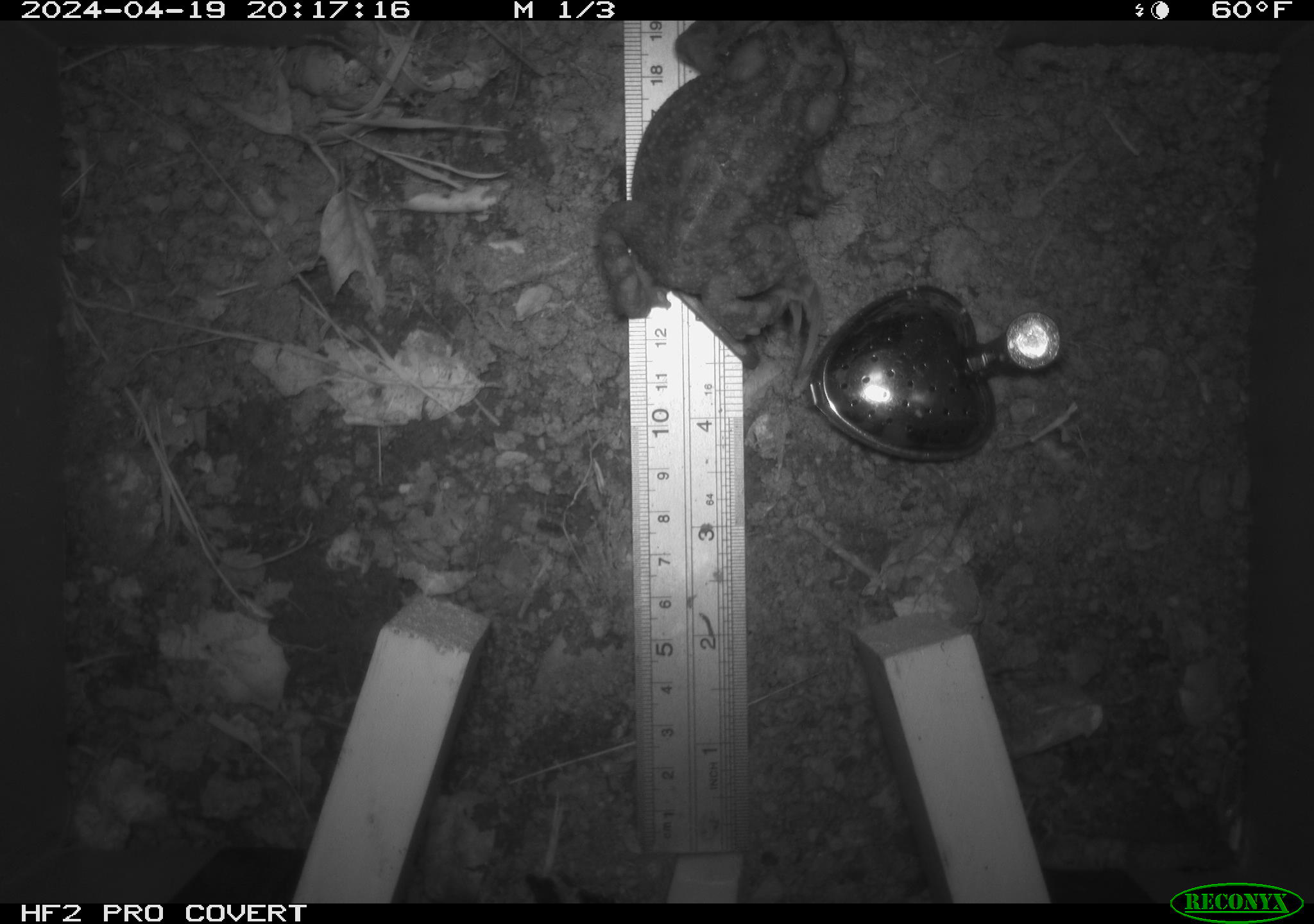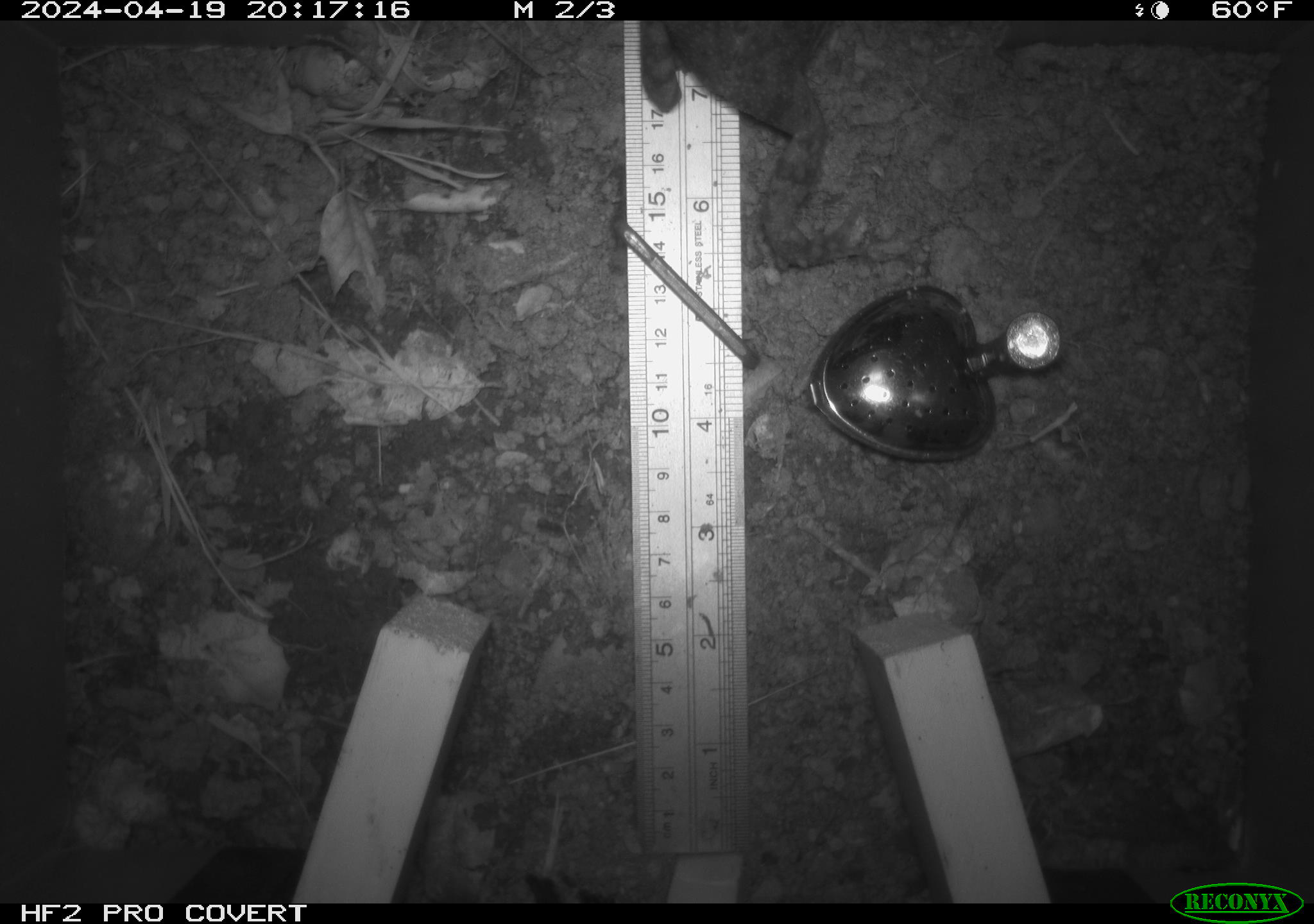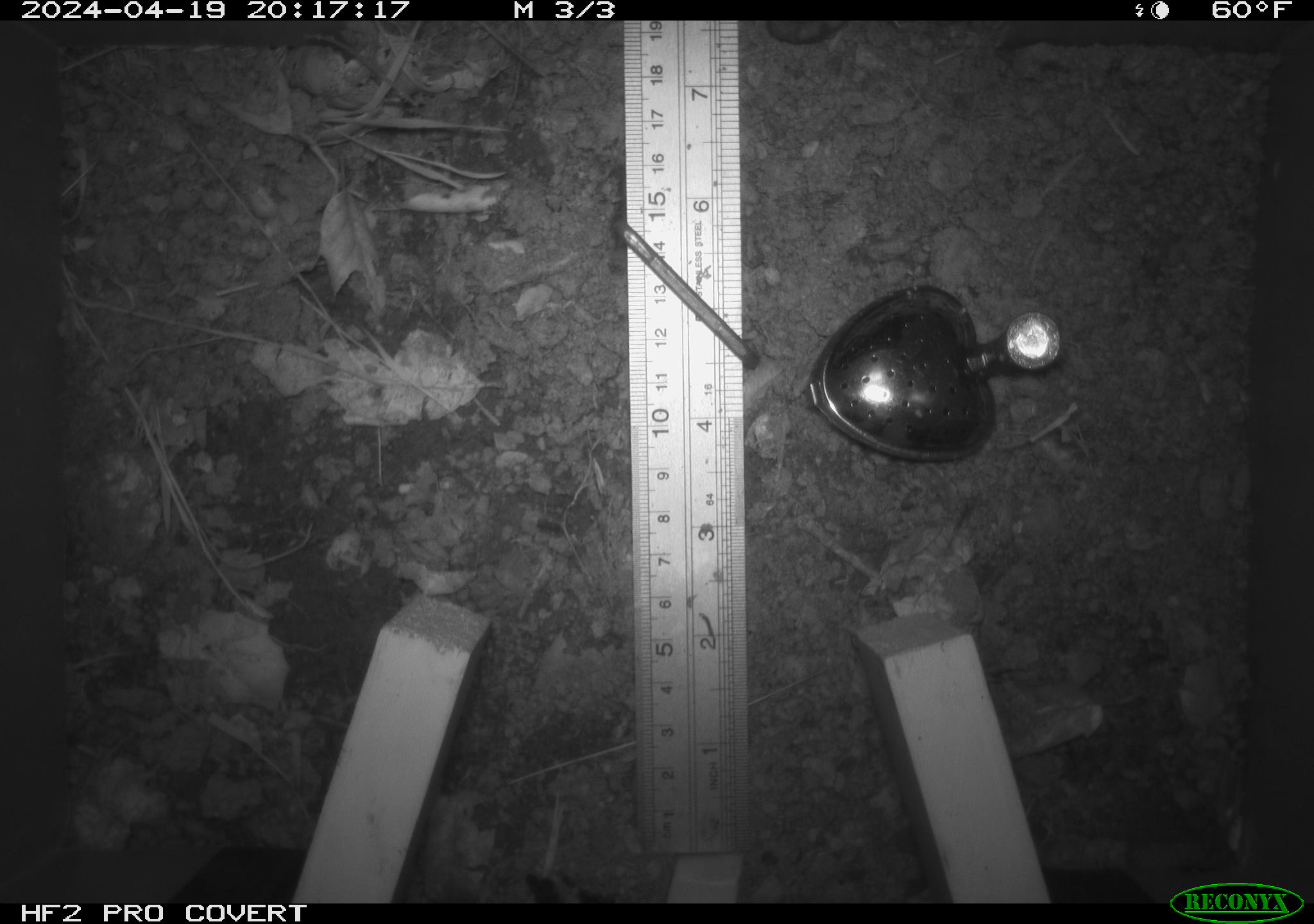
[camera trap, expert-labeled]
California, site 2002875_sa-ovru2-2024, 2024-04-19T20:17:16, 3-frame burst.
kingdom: Animalia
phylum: Chordata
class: Amphibia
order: Anura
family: Bufonidae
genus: Anaxyrus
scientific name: Anaxyrus boreas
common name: western toad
Western toad (Anaxyrus boreas).